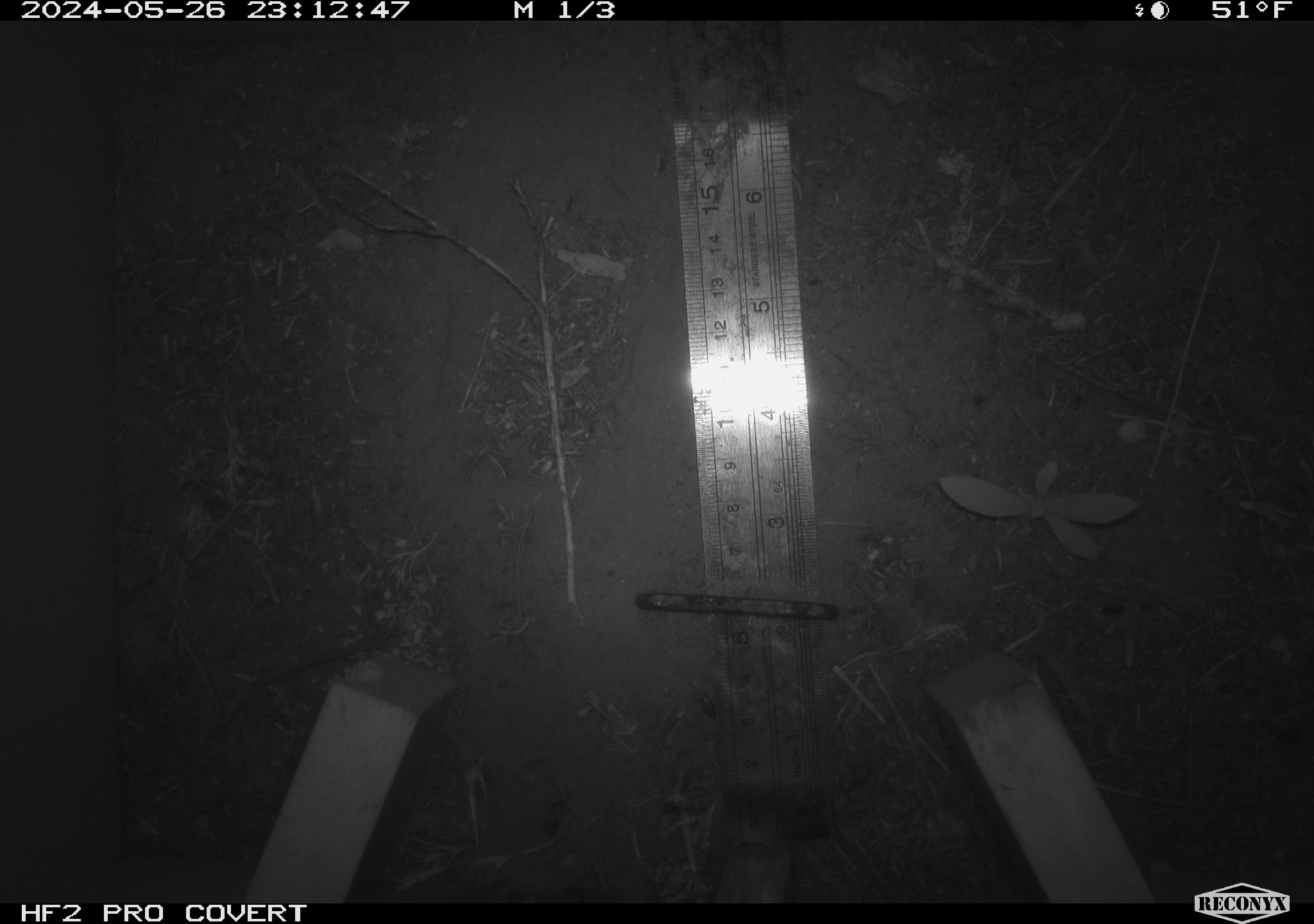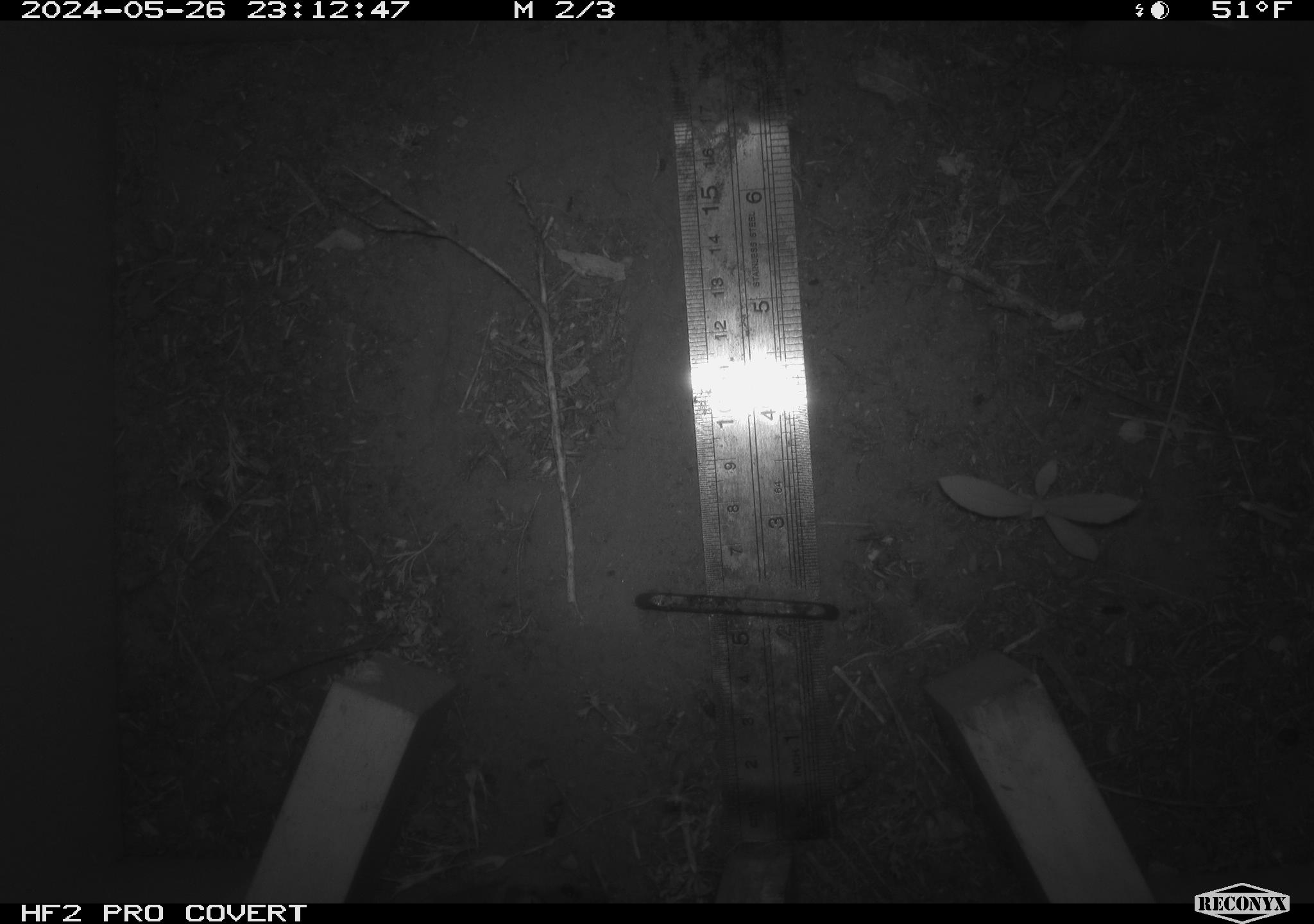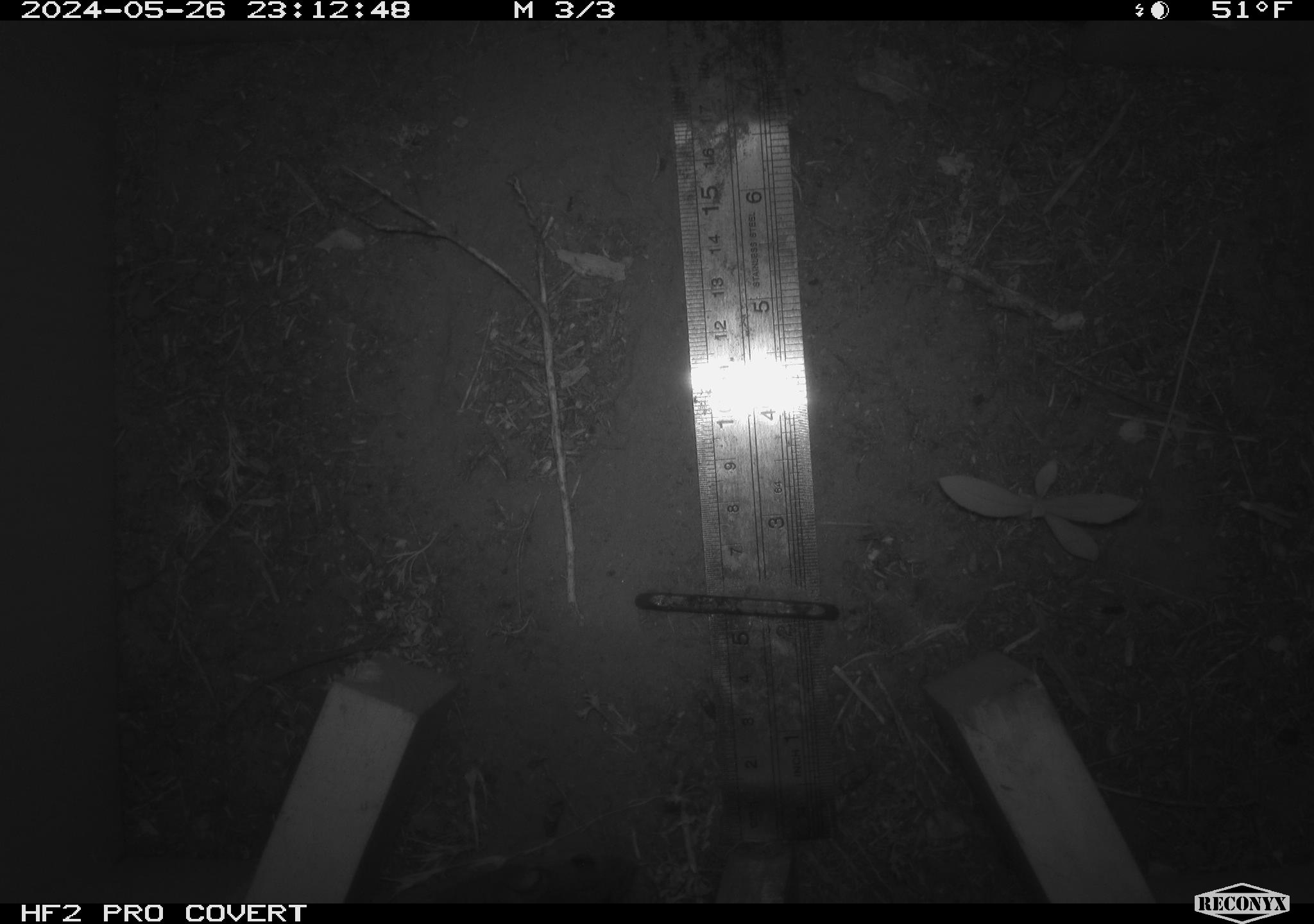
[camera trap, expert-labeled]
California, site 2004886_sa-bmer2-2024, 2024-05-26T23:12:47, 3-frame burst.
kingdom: Animalia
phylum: Chordata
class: Mammalia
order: Rodentia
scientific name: Rodentia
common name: mouse species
Mouse species (Rodentia).